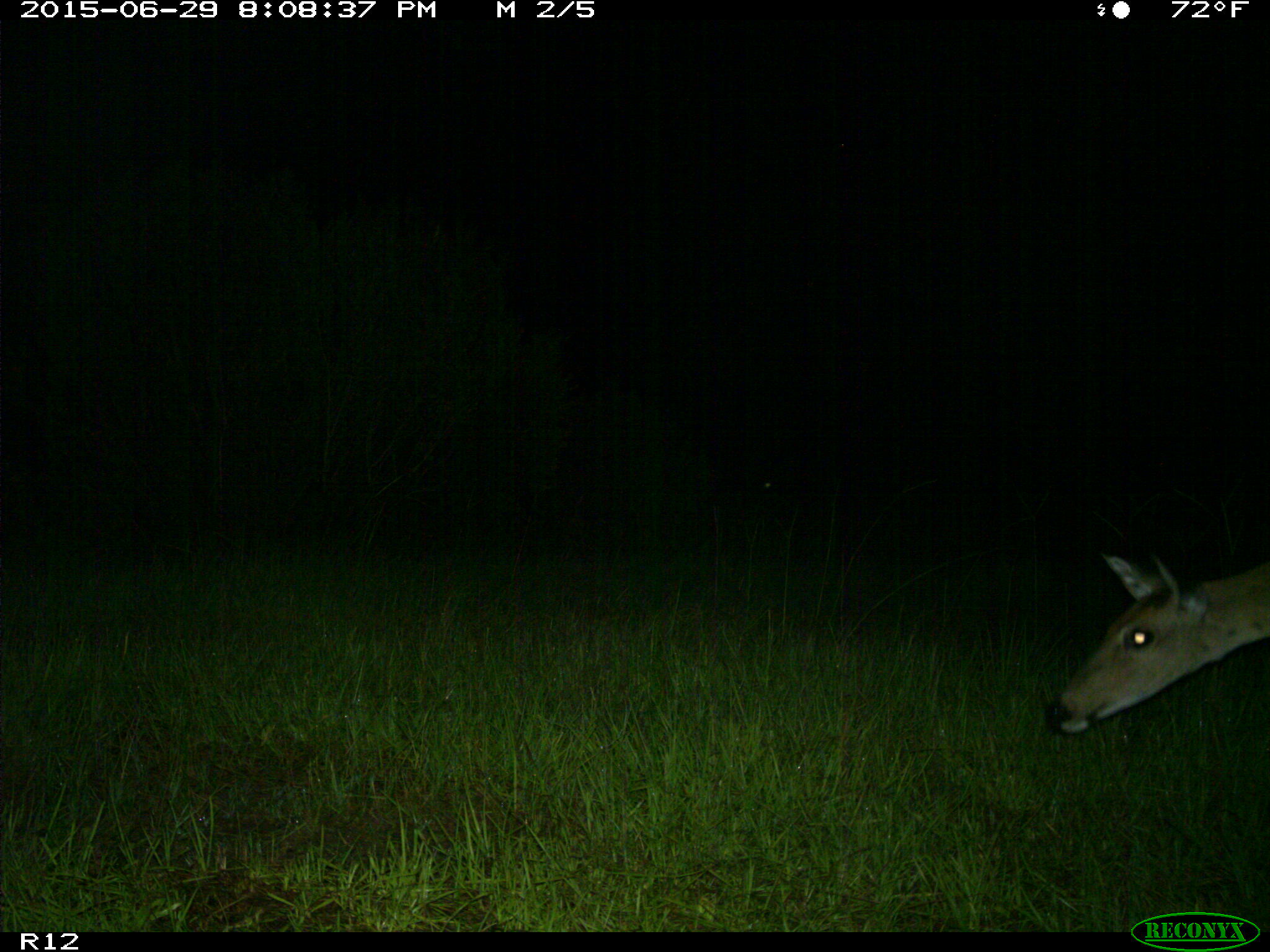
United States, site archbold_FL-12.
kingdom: Animalia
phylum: Chordata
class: Mammalia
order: Artiodactyla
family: Cervidae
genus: Odocoileus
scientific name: Odocoileus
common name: deer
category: unidentified deer